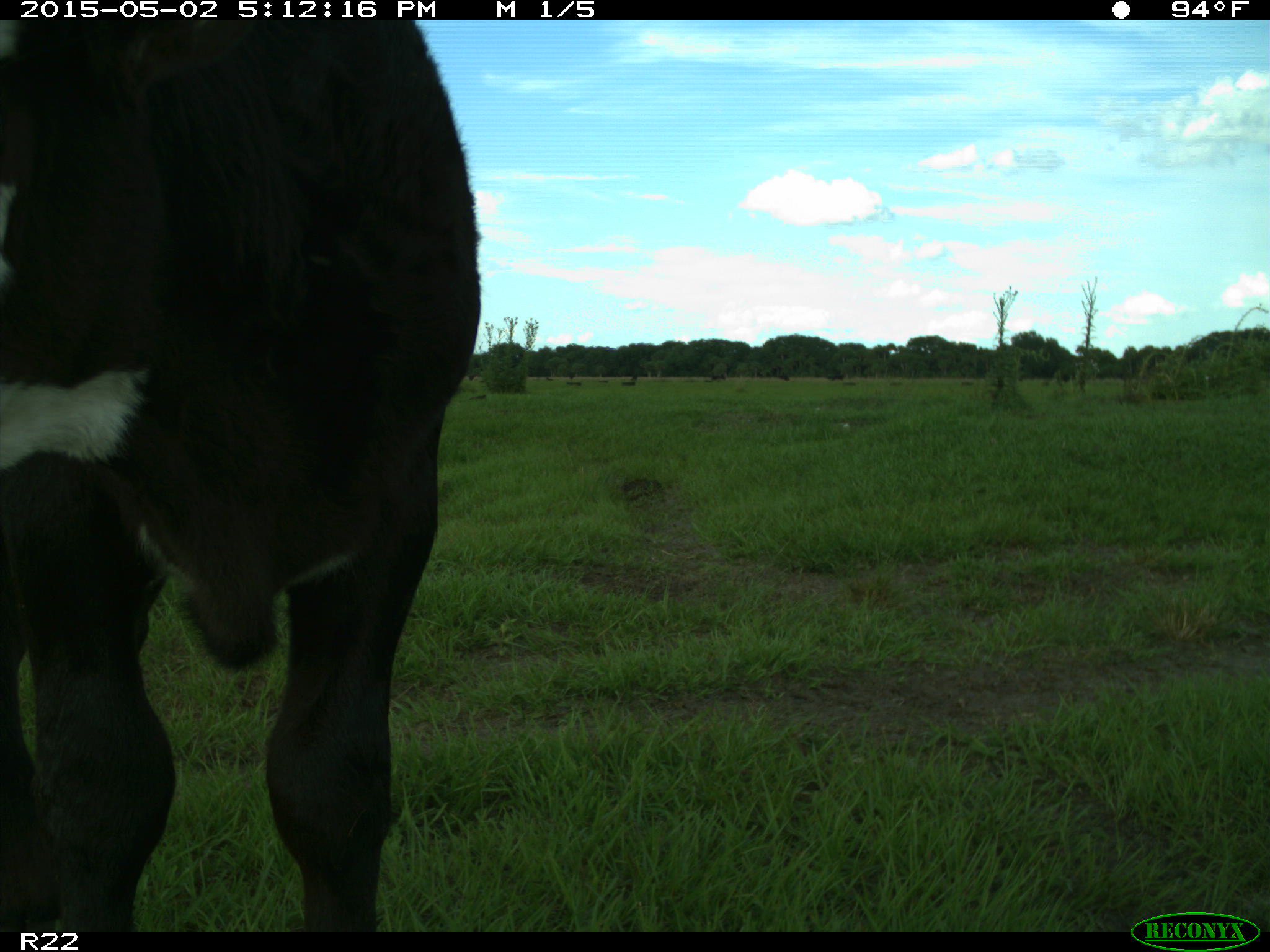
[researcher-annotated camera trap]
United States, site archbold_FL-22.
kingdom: Animalia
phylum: Chordata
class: Mammalia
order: Artiodactyla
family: Bovidae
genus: Bos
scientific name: Bos taurus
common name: domestic cow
Bos taurus (domestic cow).